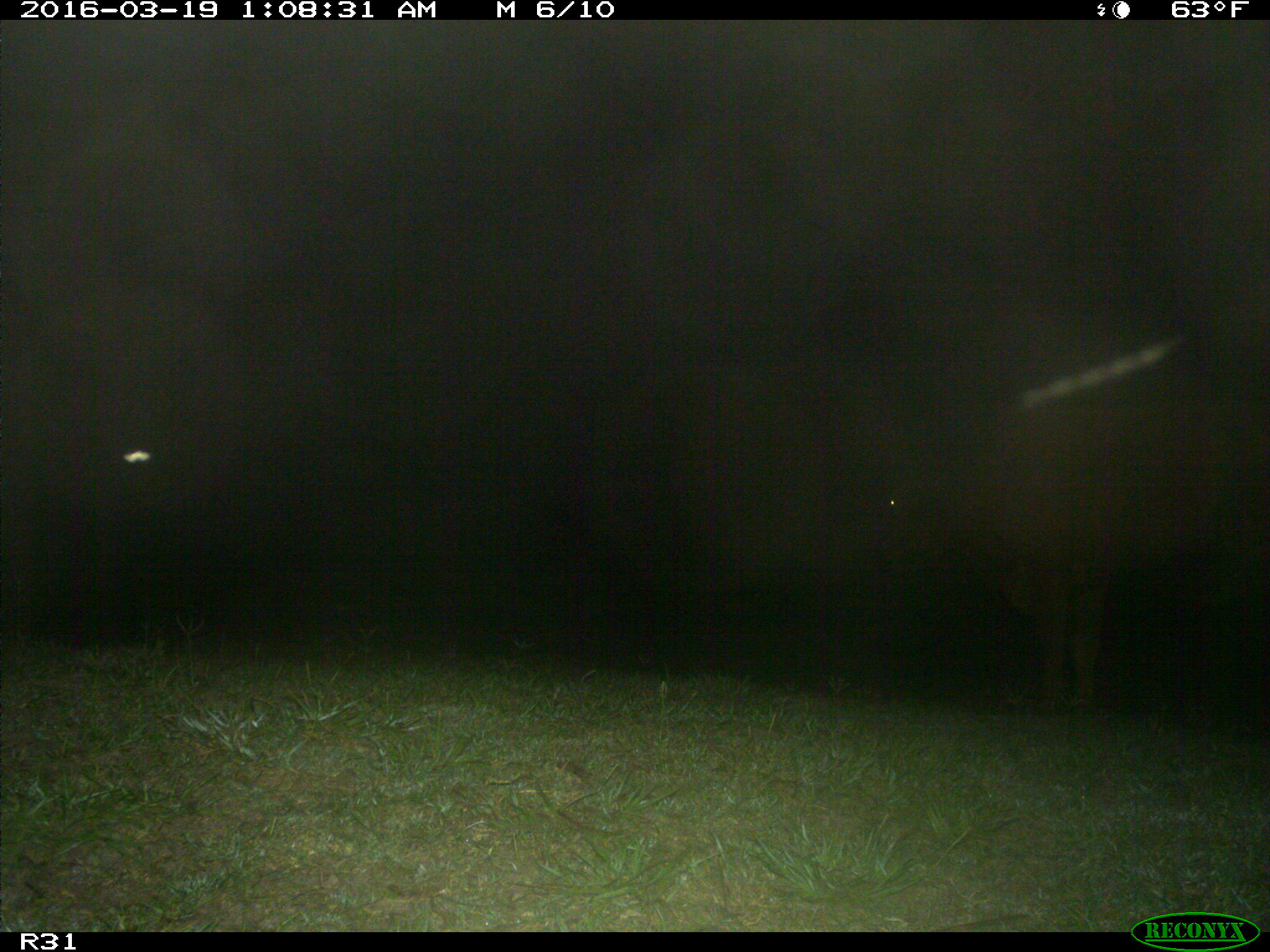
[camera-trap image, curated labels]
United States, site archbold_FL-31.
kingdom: Animalia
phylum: Chordata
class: Mammalia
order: Artiodactyla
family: Bovidae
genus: Bos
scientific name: Bos taurus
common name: domestic cow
Bos taurus (domestic cow).